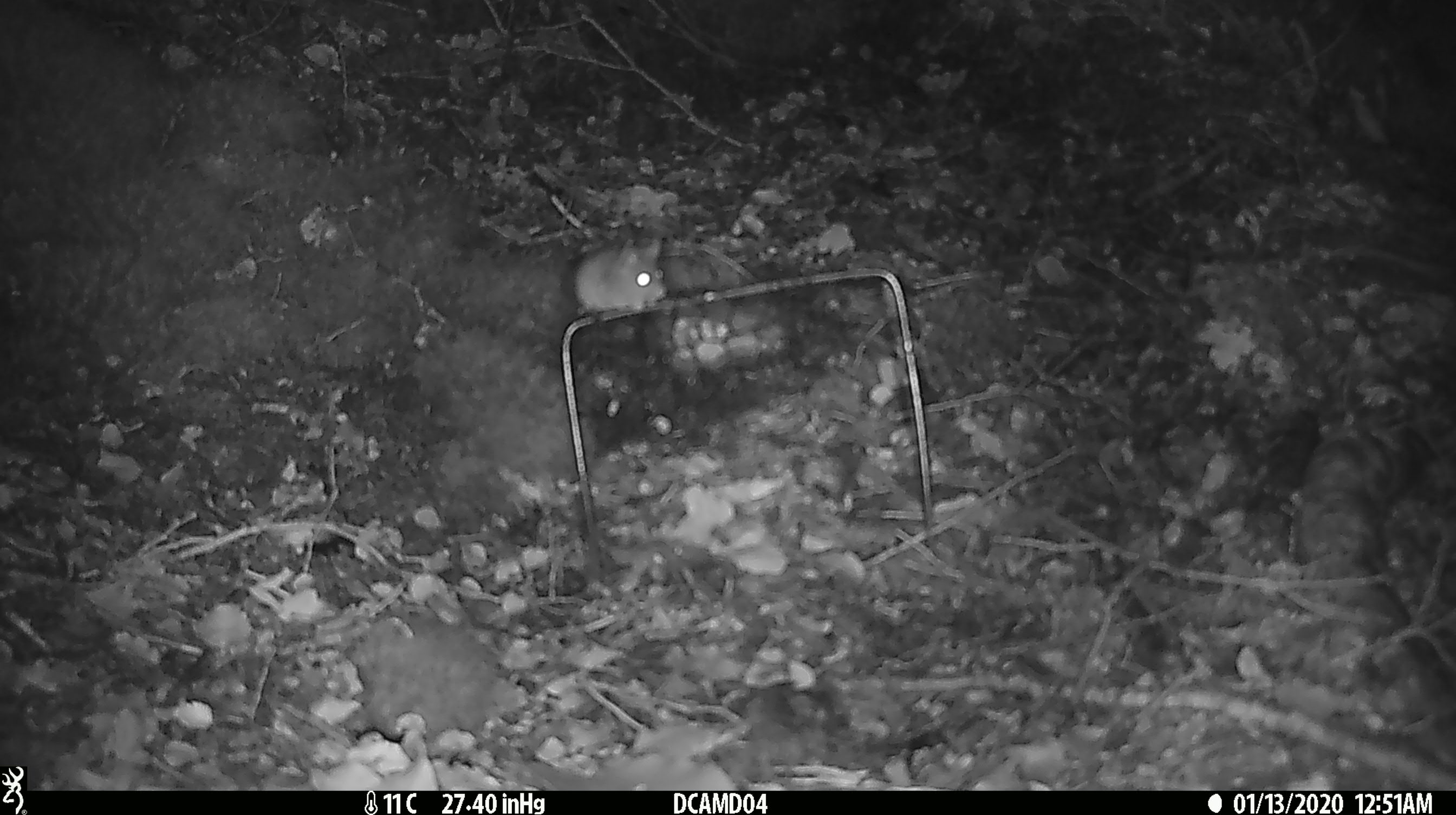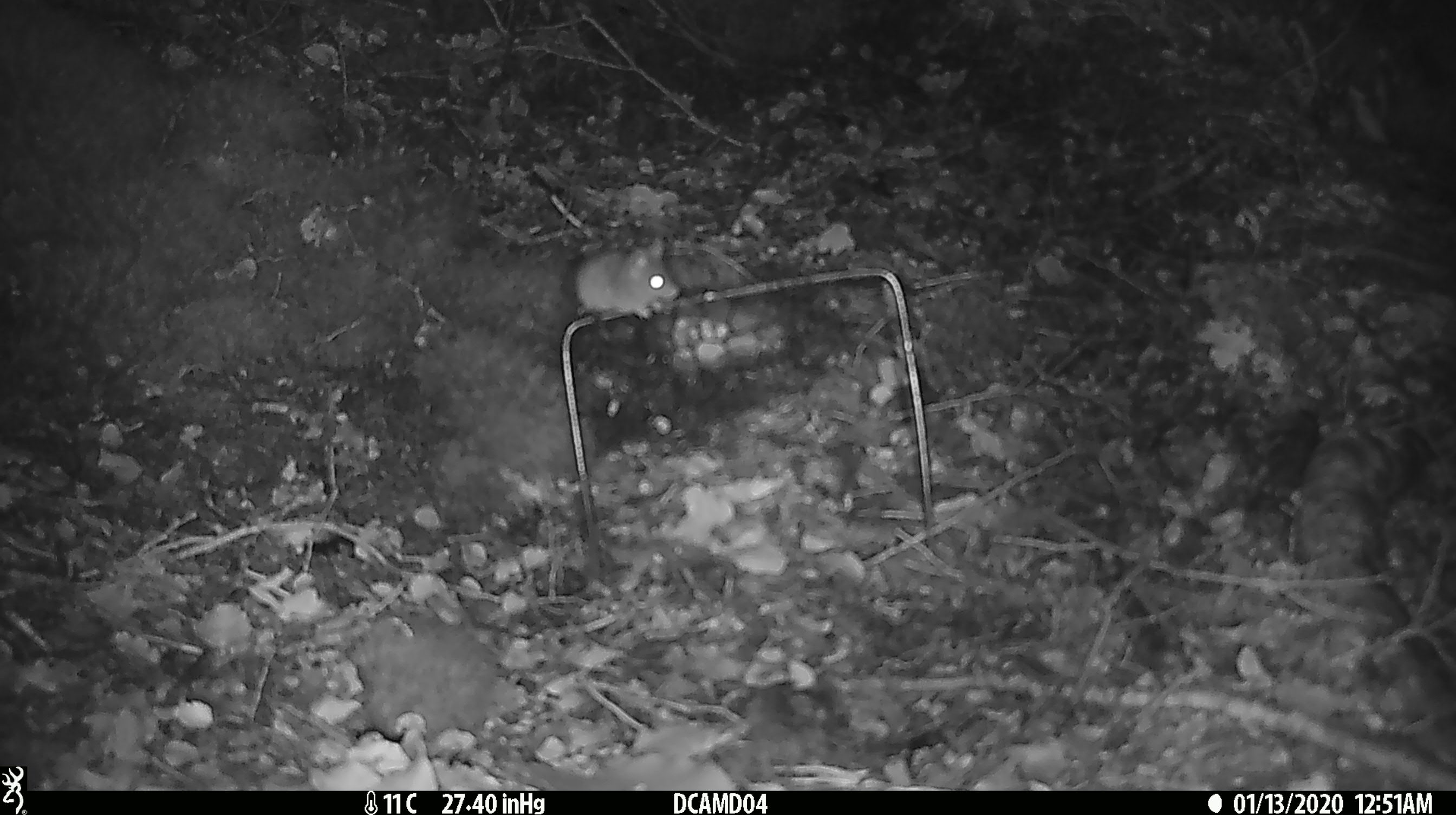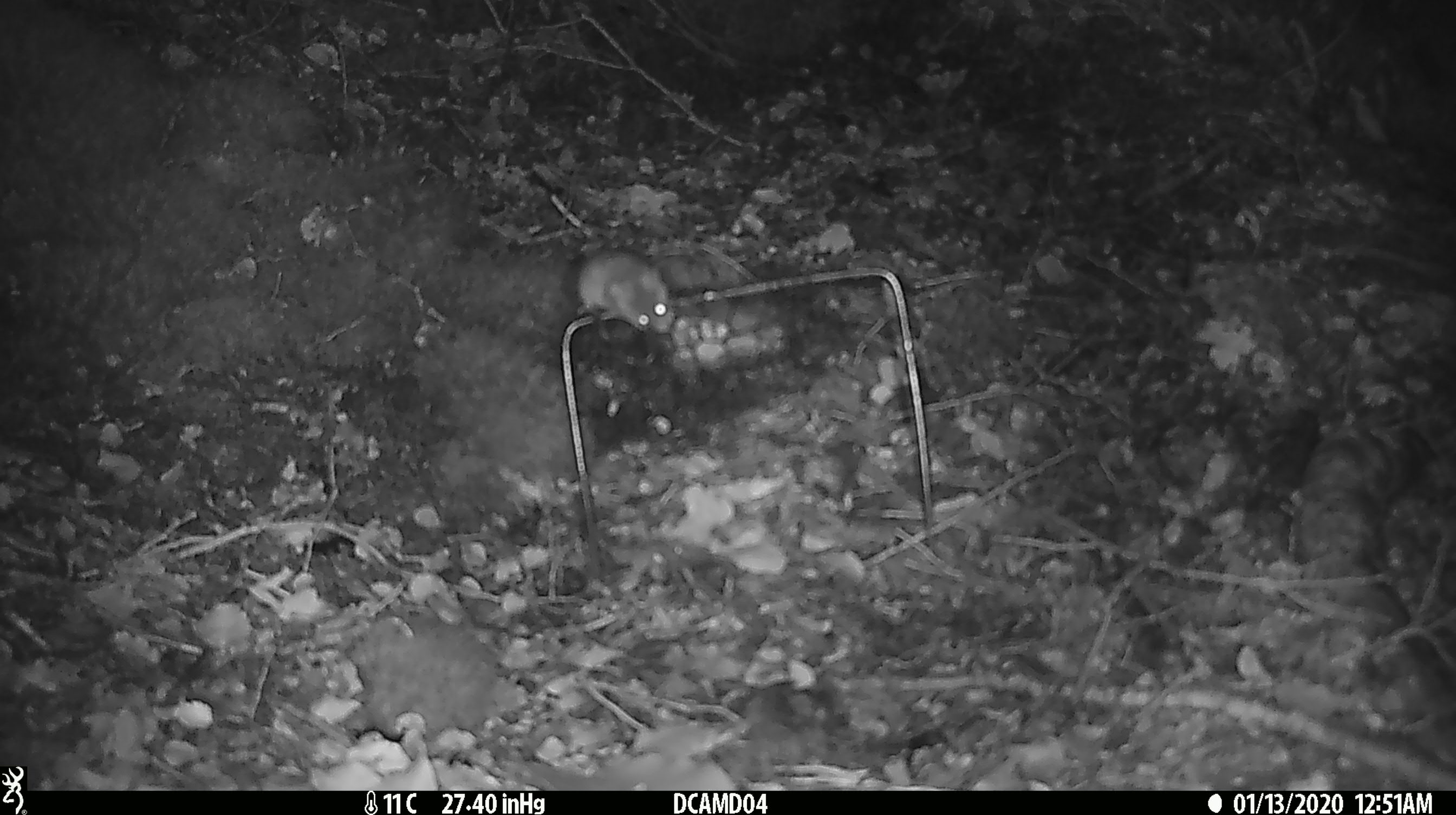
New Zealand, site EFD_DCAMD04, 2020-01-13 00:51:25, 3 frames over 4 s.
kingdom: Animalia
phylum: Chordata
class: Mammalia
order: Rodentia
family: Muridae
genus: Mus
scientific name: Mus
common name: mouse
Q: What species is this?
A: Mouse (Mus).